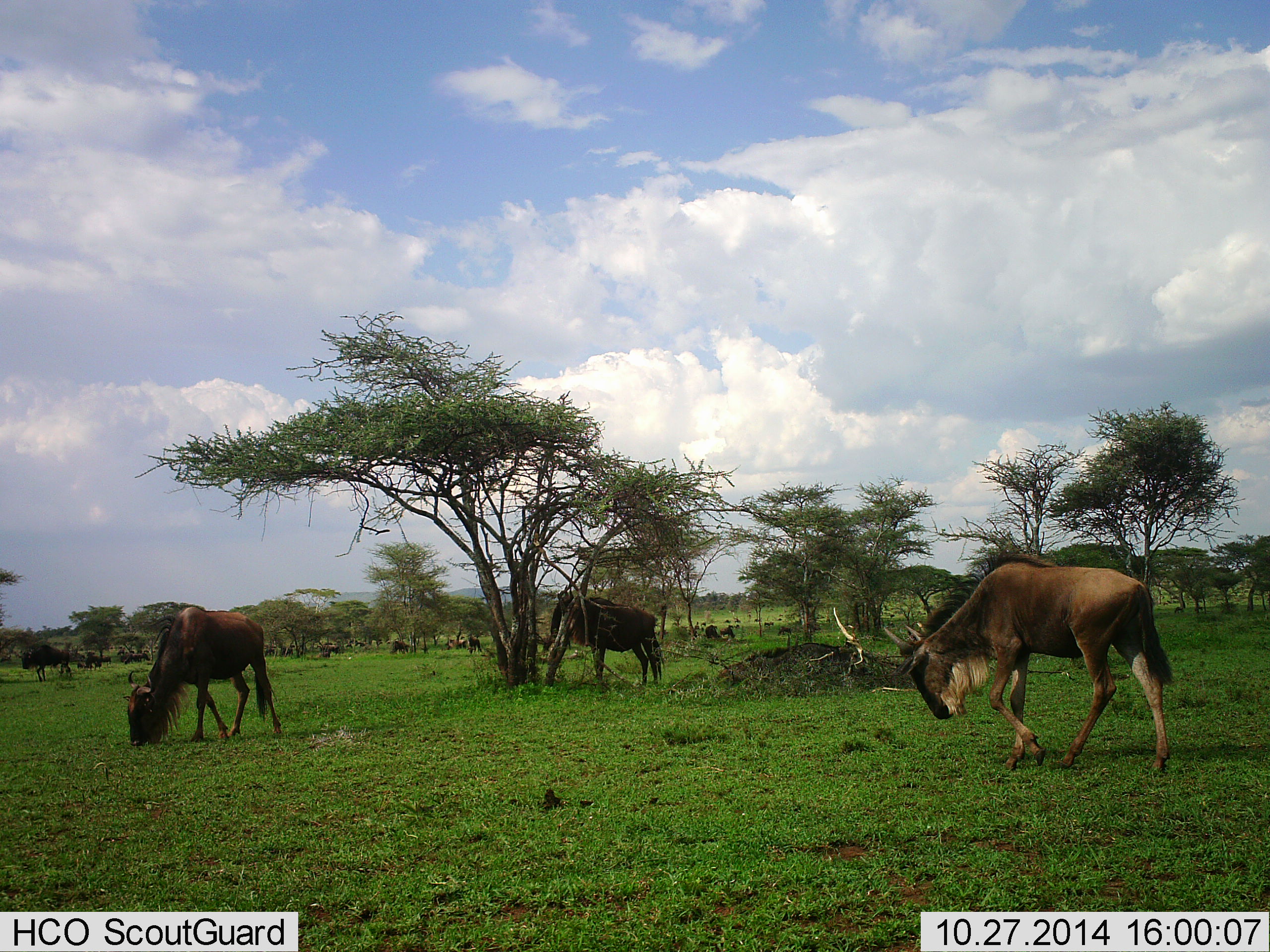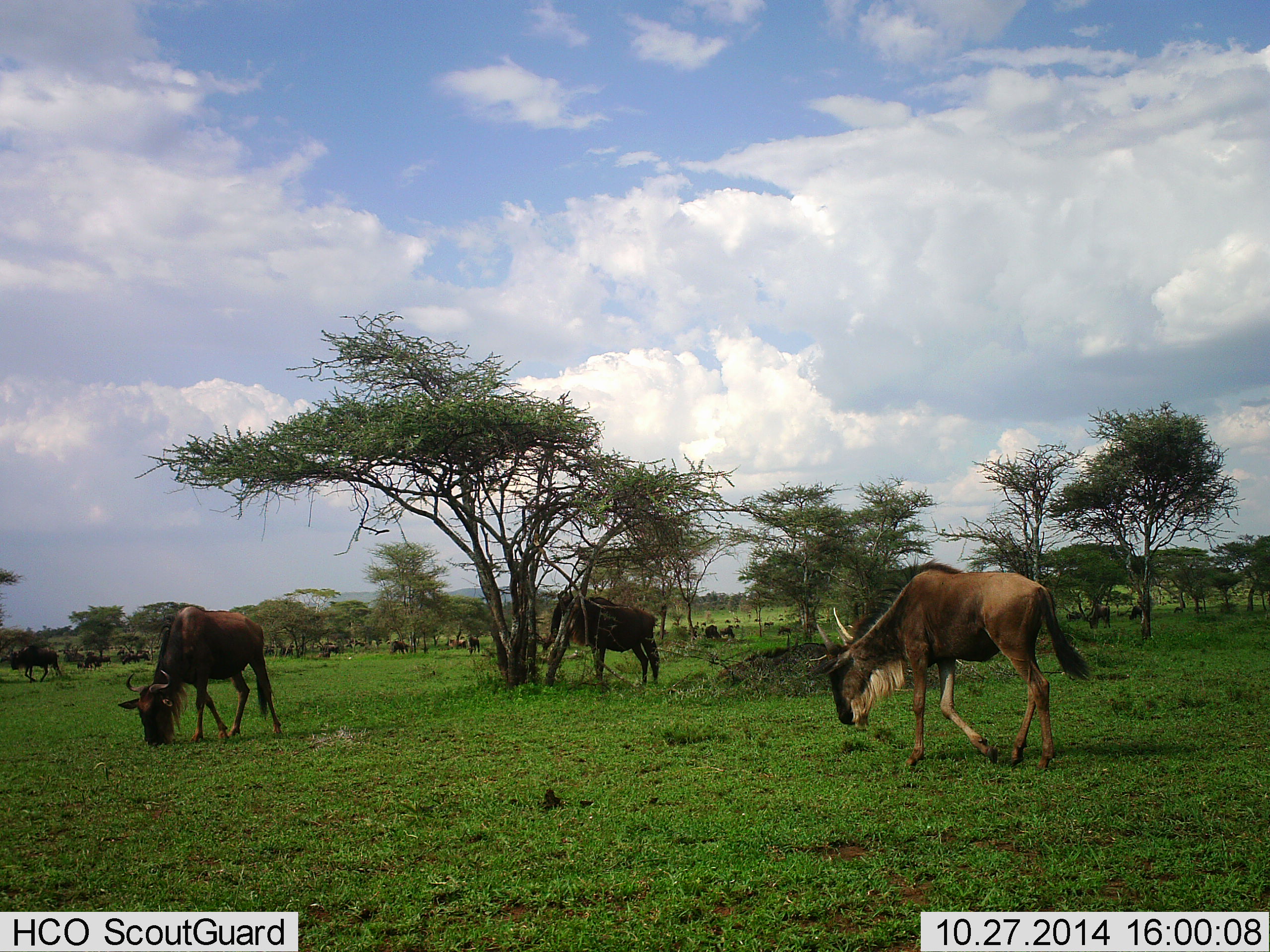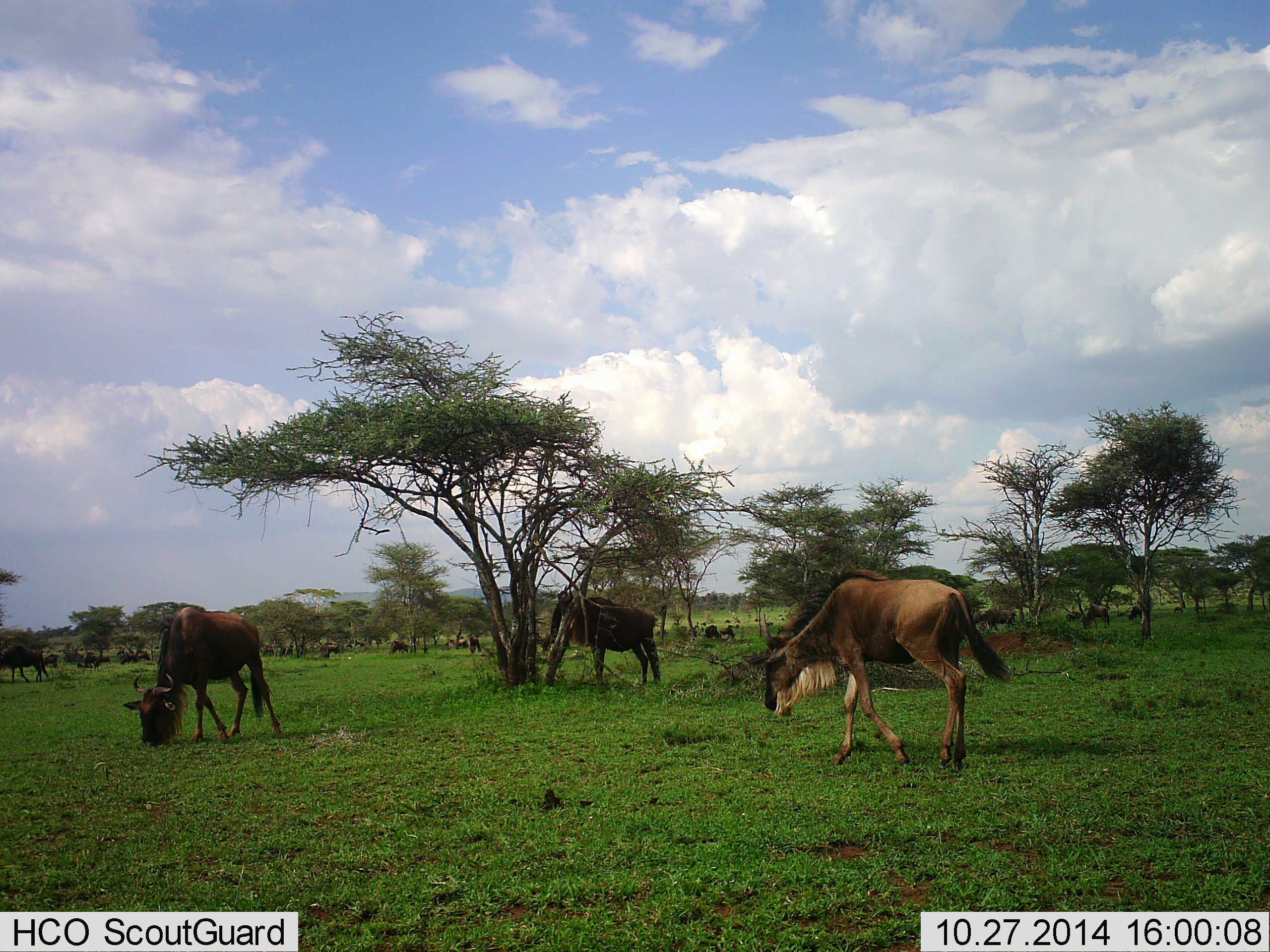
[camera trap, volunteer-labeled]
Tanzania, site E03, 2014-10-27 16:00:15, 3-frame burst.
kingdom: Animalia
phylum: Chordata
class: Mammalia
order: Artiodactyla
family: Bovidae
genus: Connochaetes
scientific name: Connochaetes taurinus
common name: blue wildebeest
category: wildebeest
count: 11-50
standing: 60%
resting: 20%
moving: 90%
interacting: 10%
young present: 0%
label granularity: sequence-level